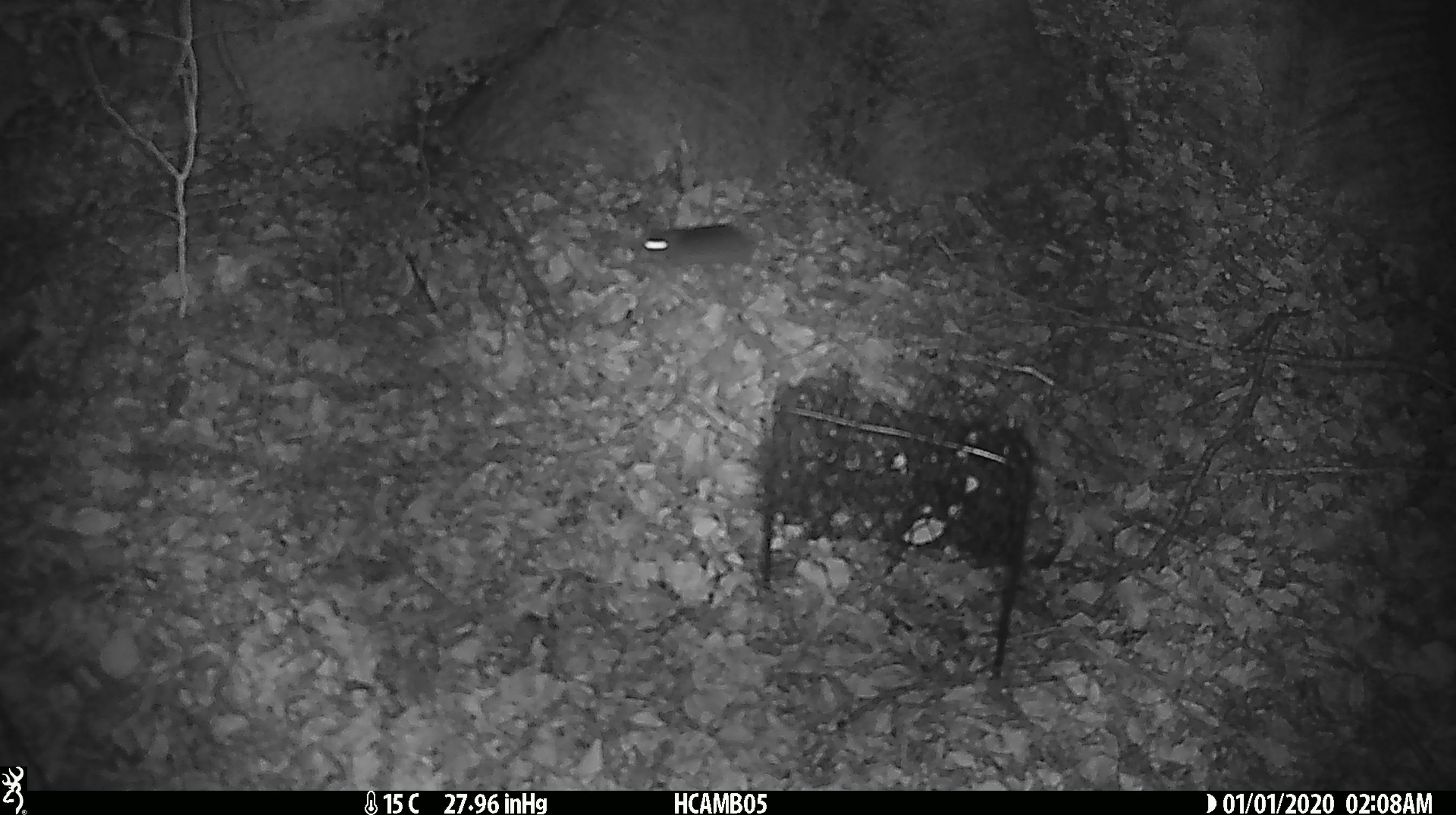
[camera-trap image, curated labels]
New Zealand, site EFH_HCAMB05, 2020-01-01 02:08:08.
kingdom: Animalia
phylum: Chordata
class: Mammalia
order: Rodentia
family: Muridae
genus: Mus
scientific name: Mus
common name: mouse